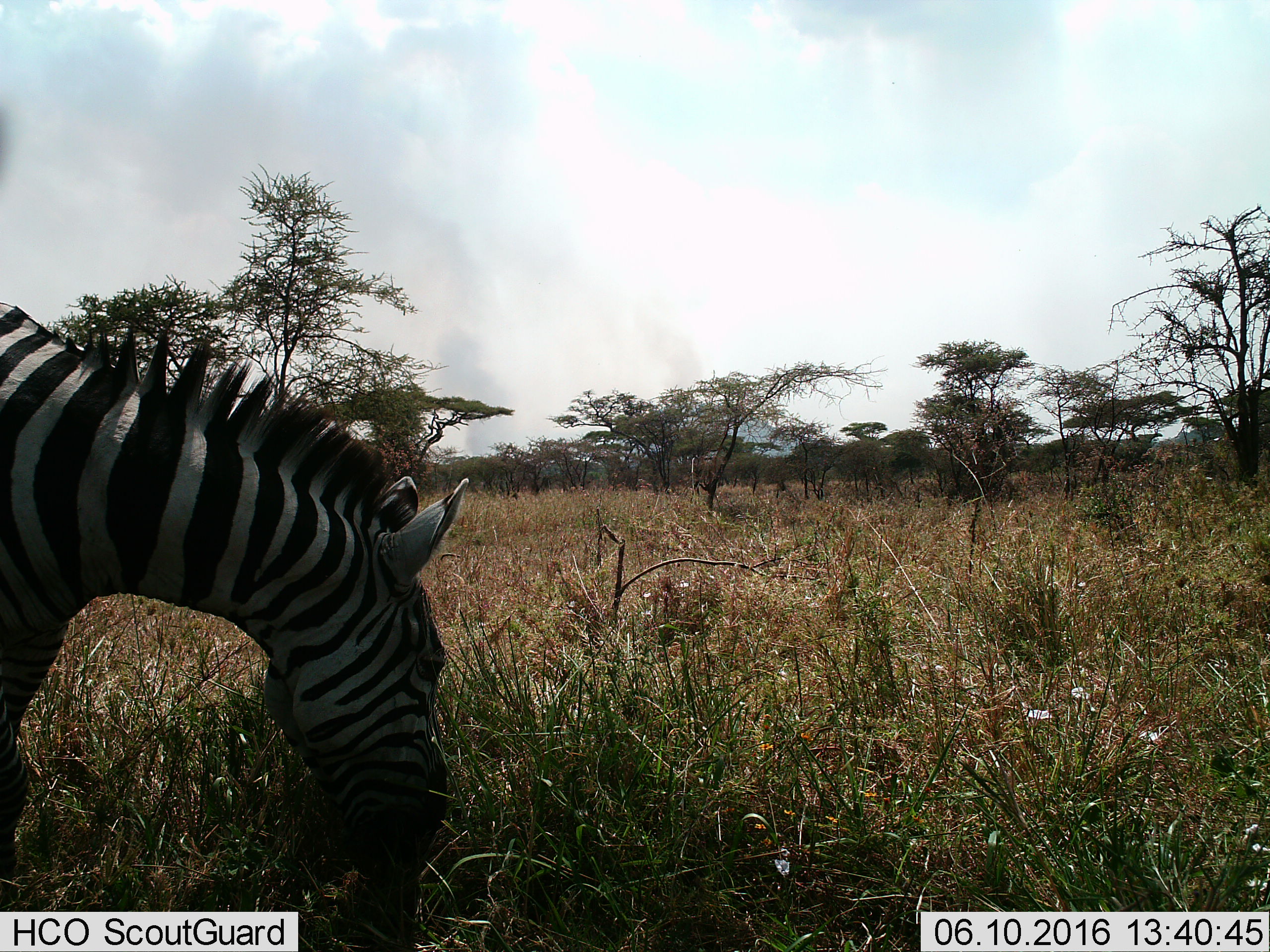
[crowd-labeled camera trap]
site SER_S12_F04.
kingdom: Animalia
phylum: Chordata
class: Mammalia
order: Perissodactyla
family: Equidae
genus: Equus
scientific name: Equus quagga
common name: plains zebra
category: zebraplains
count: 1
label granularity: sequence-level